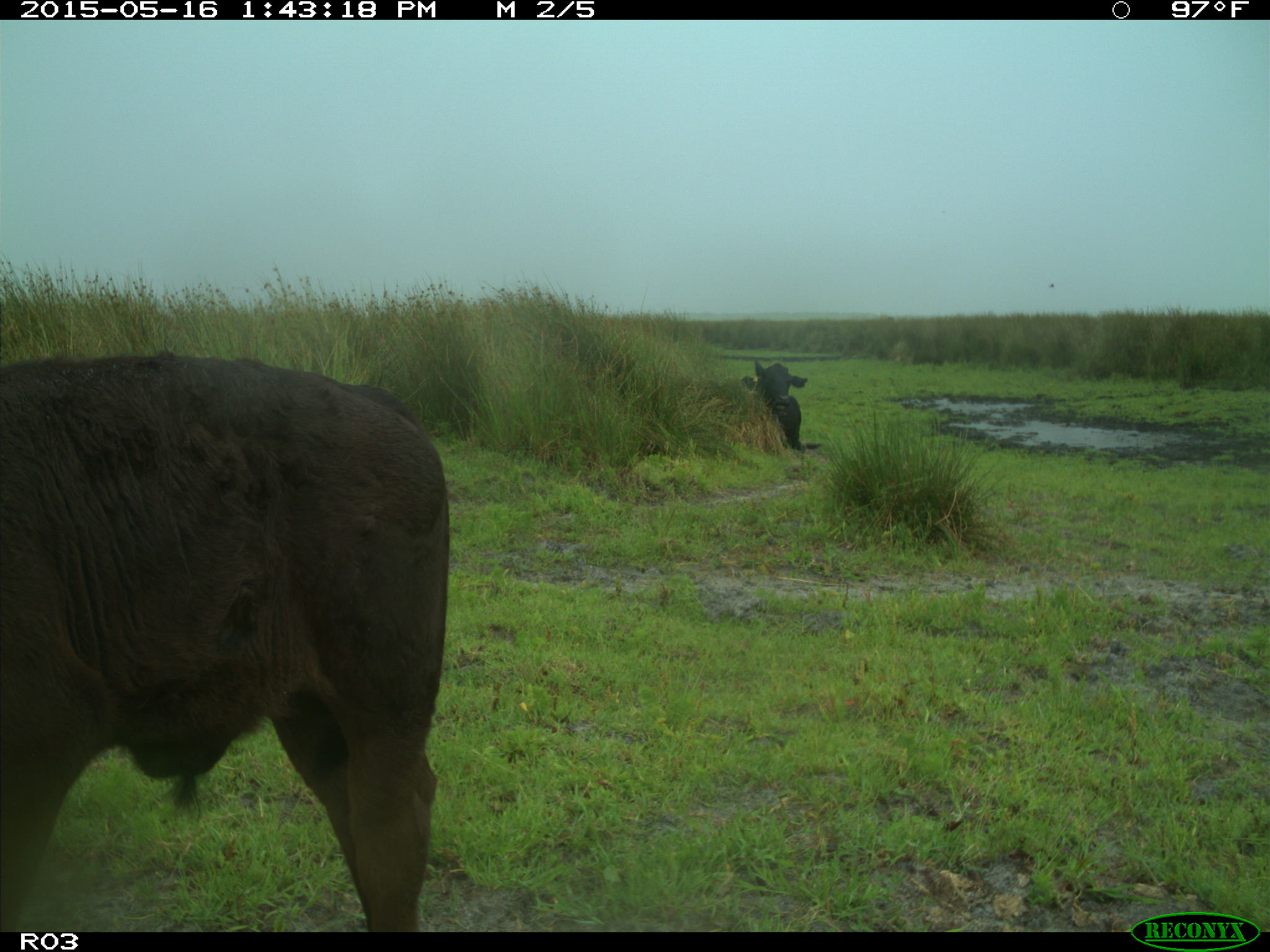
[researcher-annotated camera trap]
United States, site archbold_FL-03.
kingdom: Animalia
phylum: Chordata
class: Mammalia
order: Artiodactyla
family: Bovidae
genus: Bos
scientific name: Bos taurus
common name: domestic cow